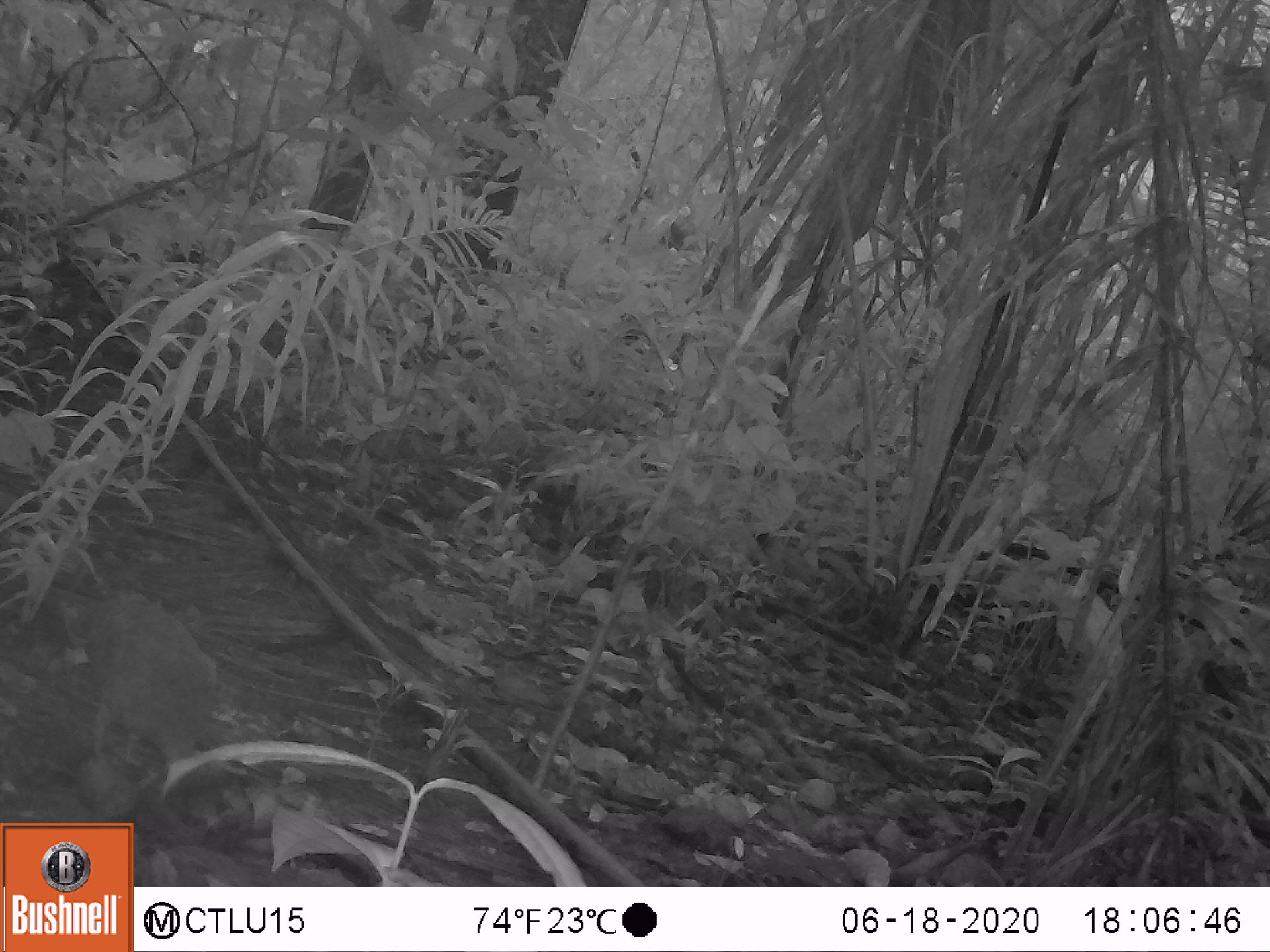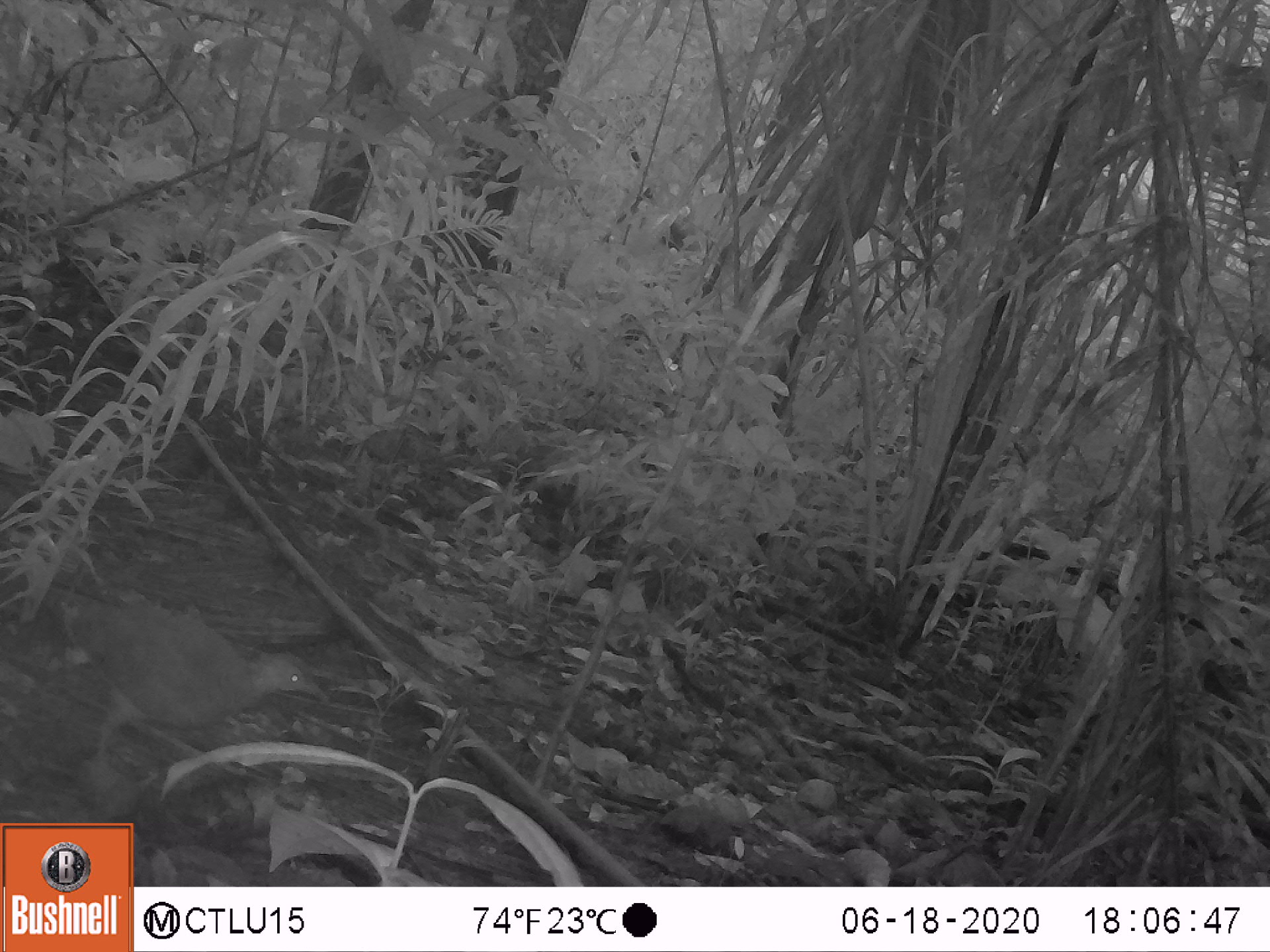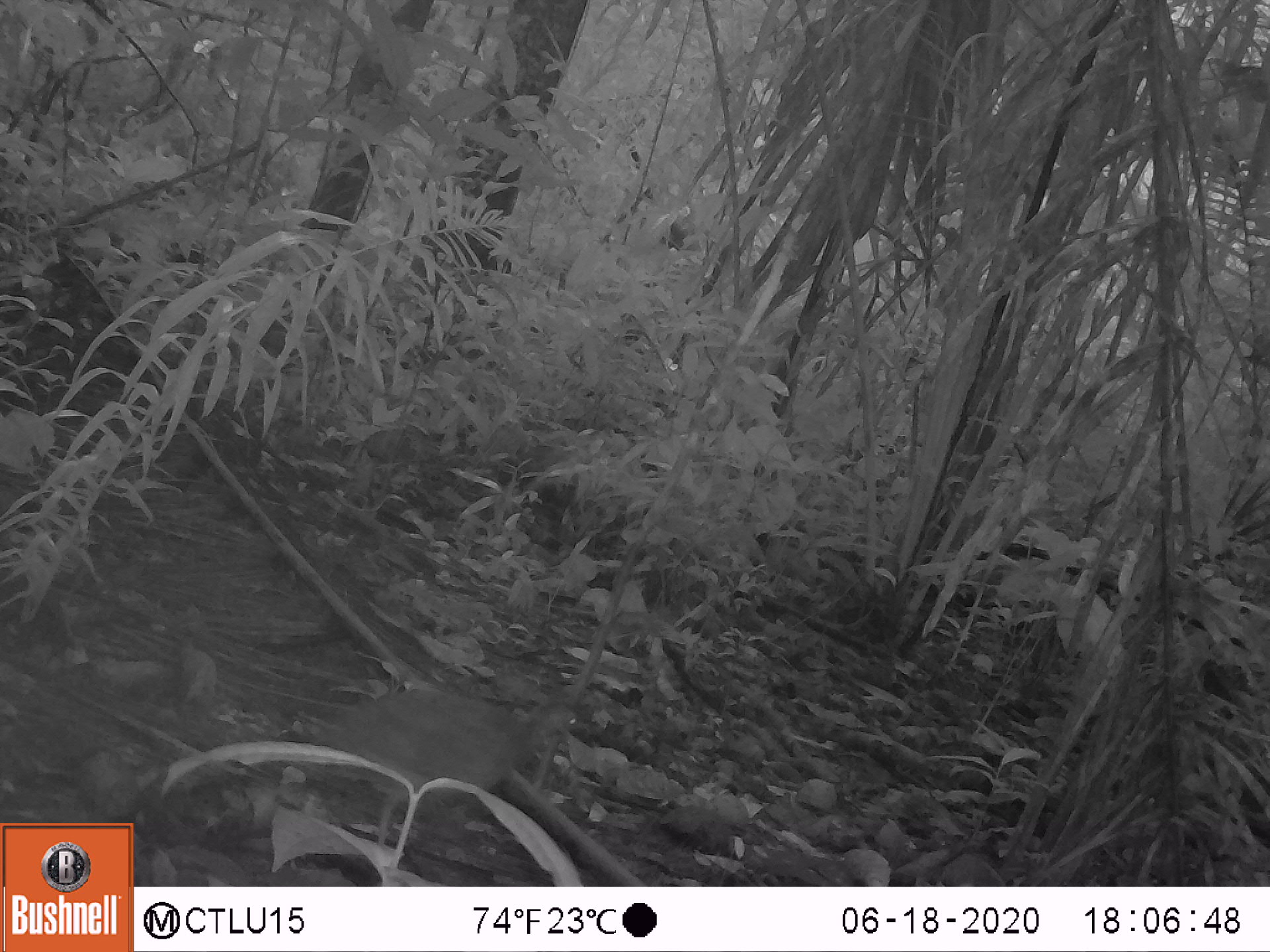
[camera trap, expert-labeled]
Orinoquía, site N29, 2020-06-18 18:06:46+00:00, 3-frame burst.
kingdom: Animalia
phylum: Chordata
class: Aves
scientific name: Aves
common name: bird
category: unknown bird